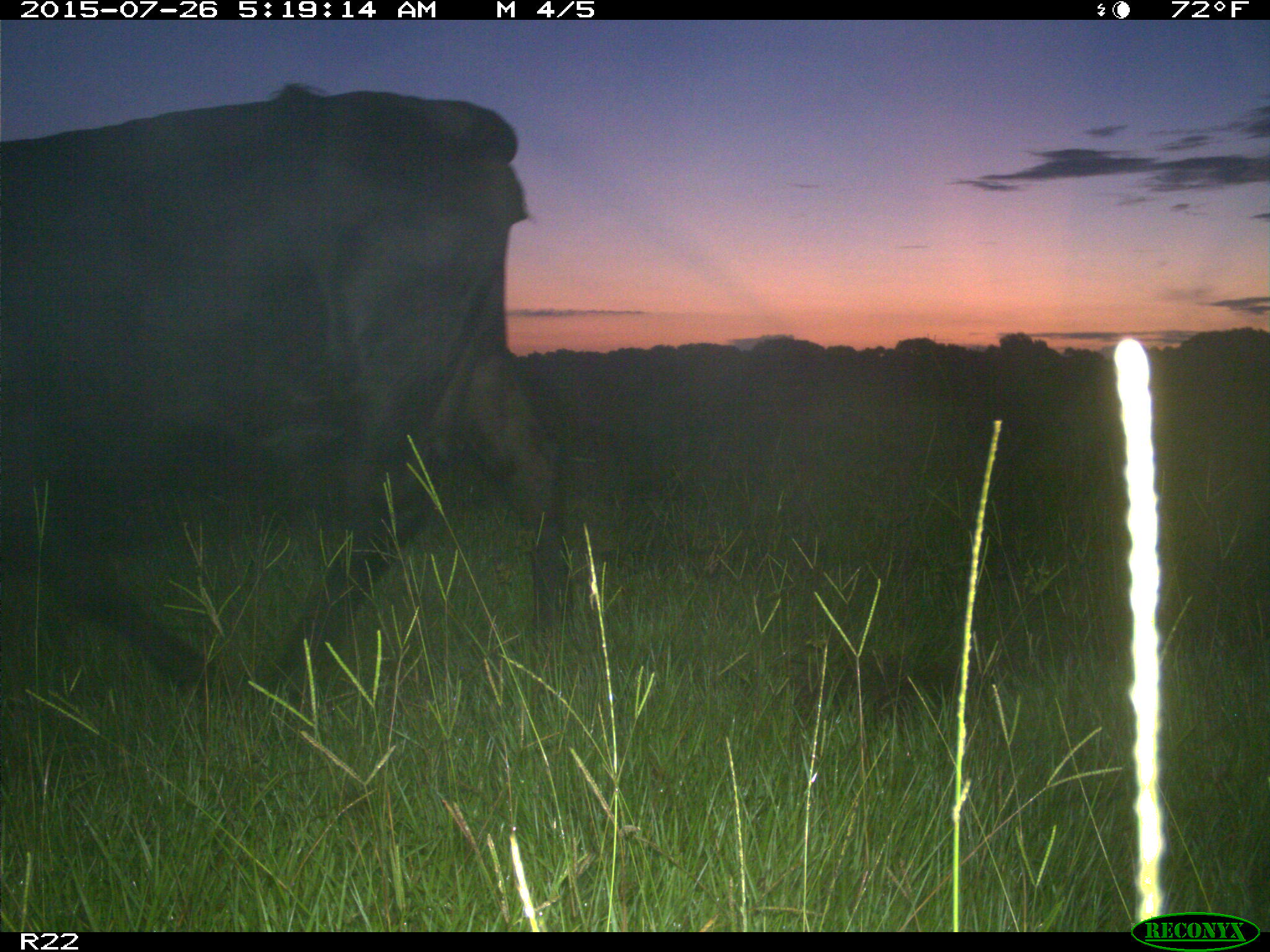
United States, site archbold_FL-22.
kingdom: Animalia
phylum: Chordata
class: Mammalia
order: Artiodactyla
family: Bovidae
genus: Bos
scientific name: Bos taurus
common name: domestic cow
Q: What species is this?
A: Bos taurus (domestic cow).